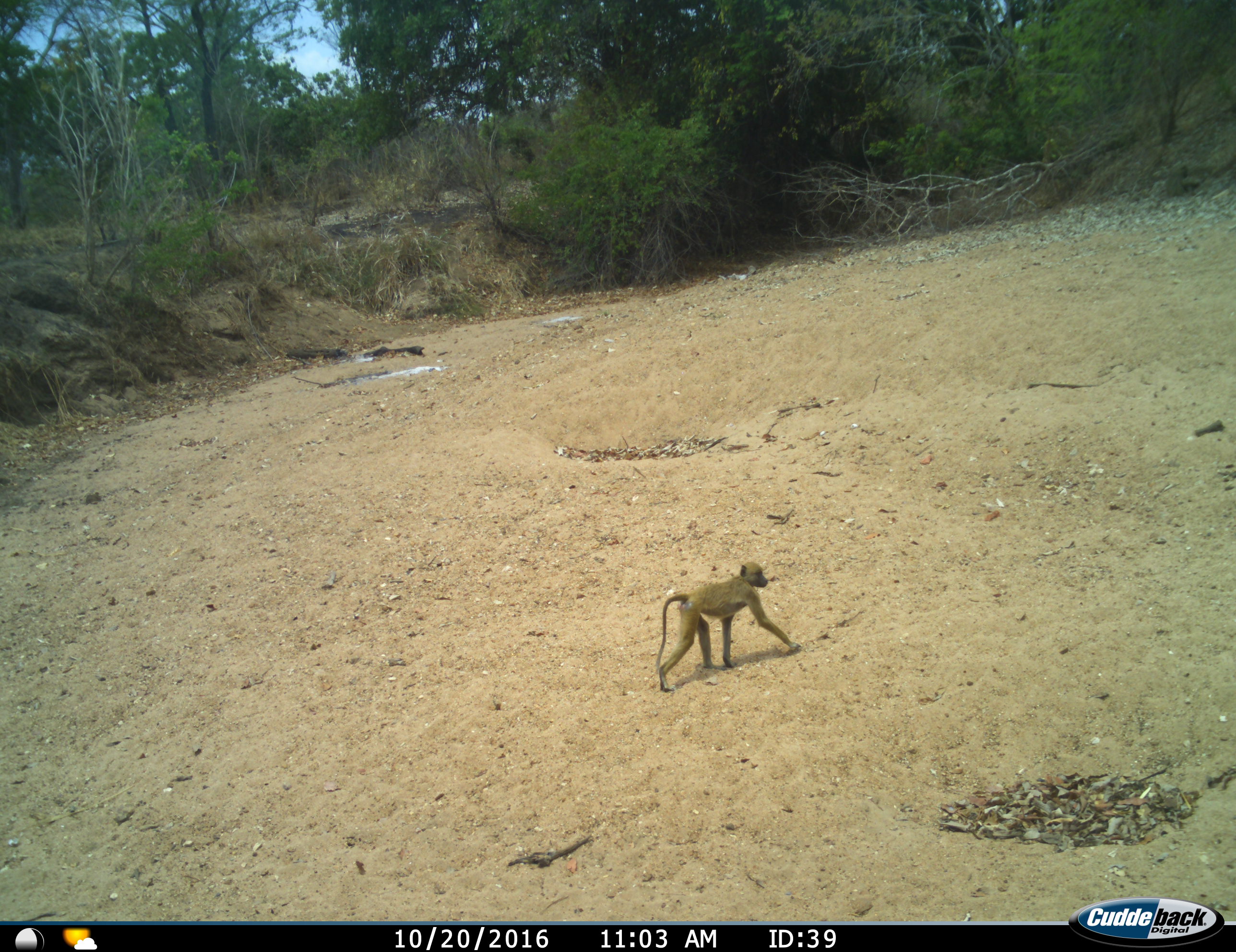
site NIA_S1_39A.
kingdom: Animalia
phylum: Chordata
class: Mammalia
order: Primates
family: Cercopithecidae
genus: Papio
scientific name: Papio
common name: baboon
Baboon (Papio), count 1. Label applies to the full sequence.